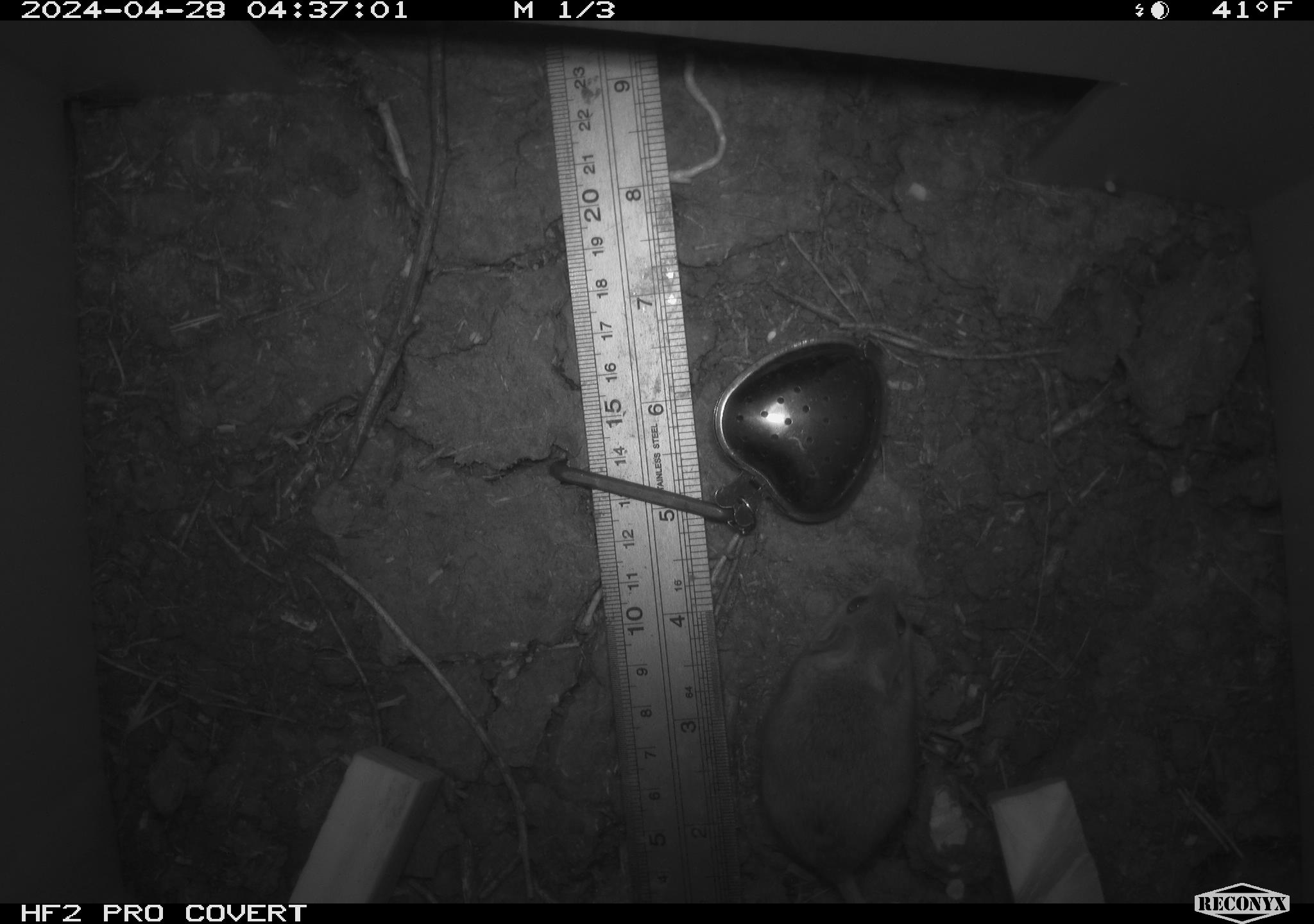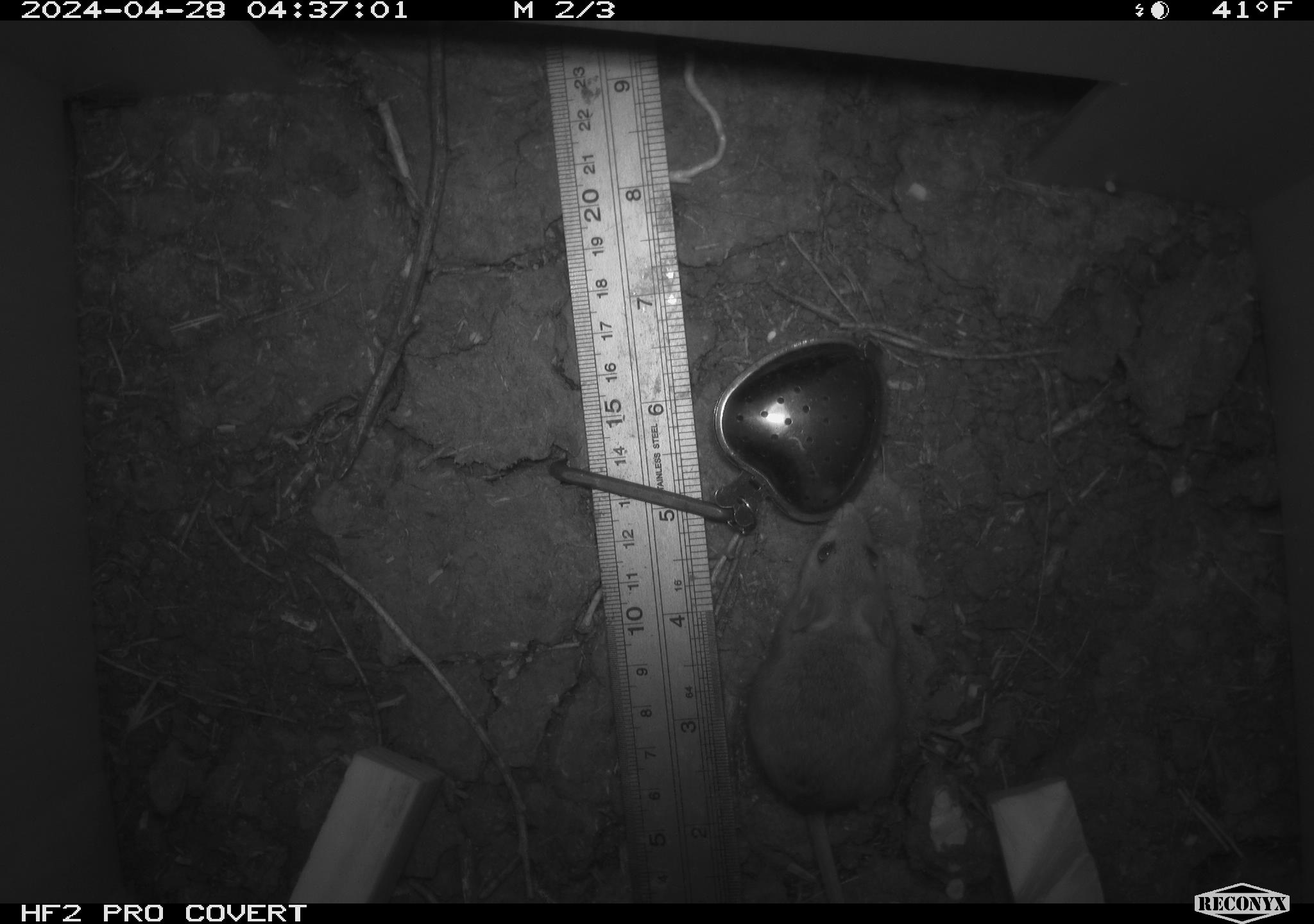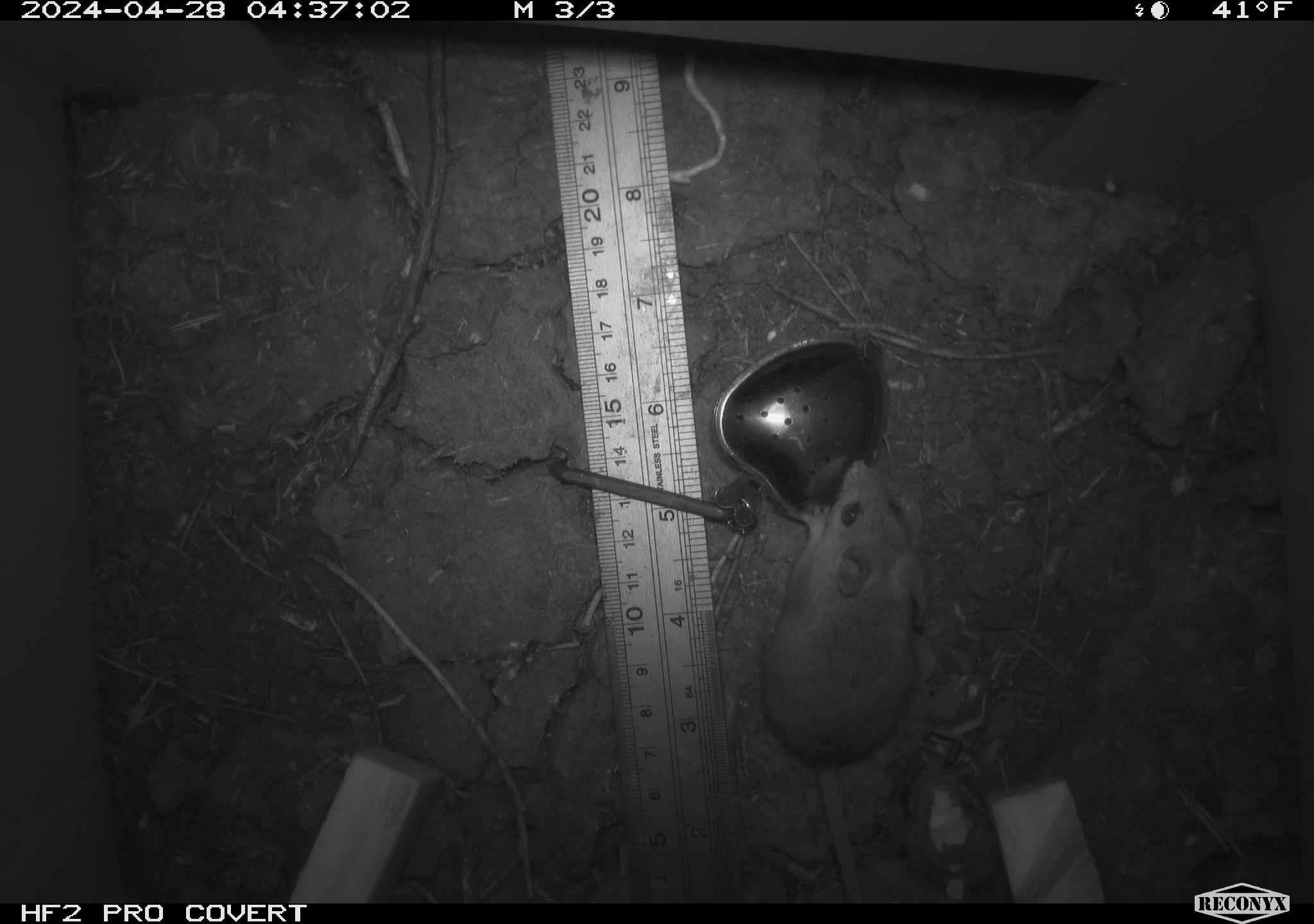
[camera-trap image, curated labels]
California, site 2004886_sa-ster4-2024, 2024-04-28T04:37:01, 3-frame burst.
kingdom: Animalia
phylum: Chordata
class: Mammalia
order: Rodentia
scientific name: Rodentia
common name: mouse species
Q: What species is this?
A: Mouse species (Rodentia).